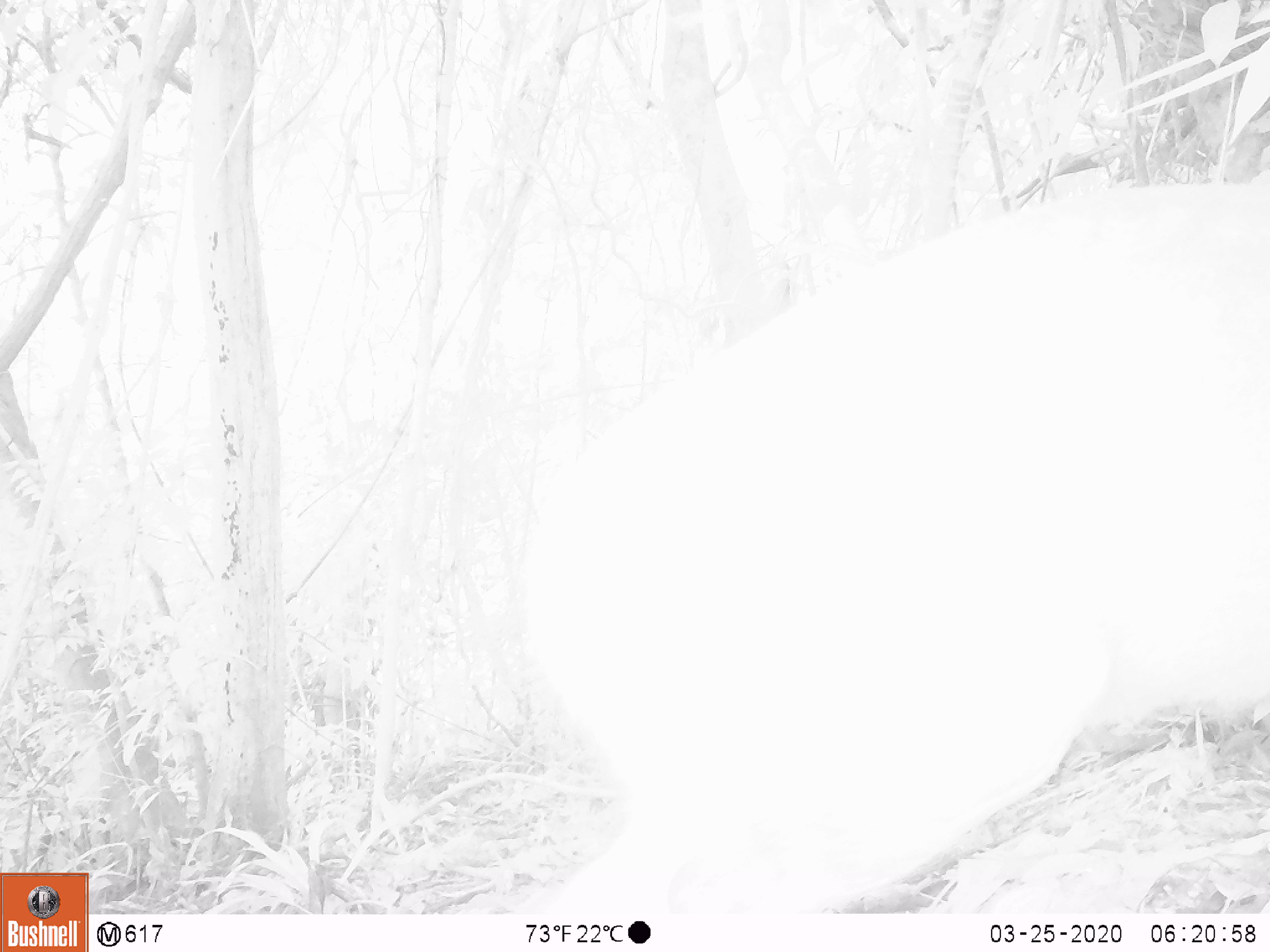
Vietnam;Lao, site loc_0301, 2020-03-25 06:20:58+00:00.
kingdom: Animalia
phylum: Chordata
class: Mammalia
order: Artiodactyla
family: Cervidae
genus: Muntiacus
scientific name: Muntiacus rooseveltorum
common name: roosevelt's muntjac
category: roosevelts muntjac group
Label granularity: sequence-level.